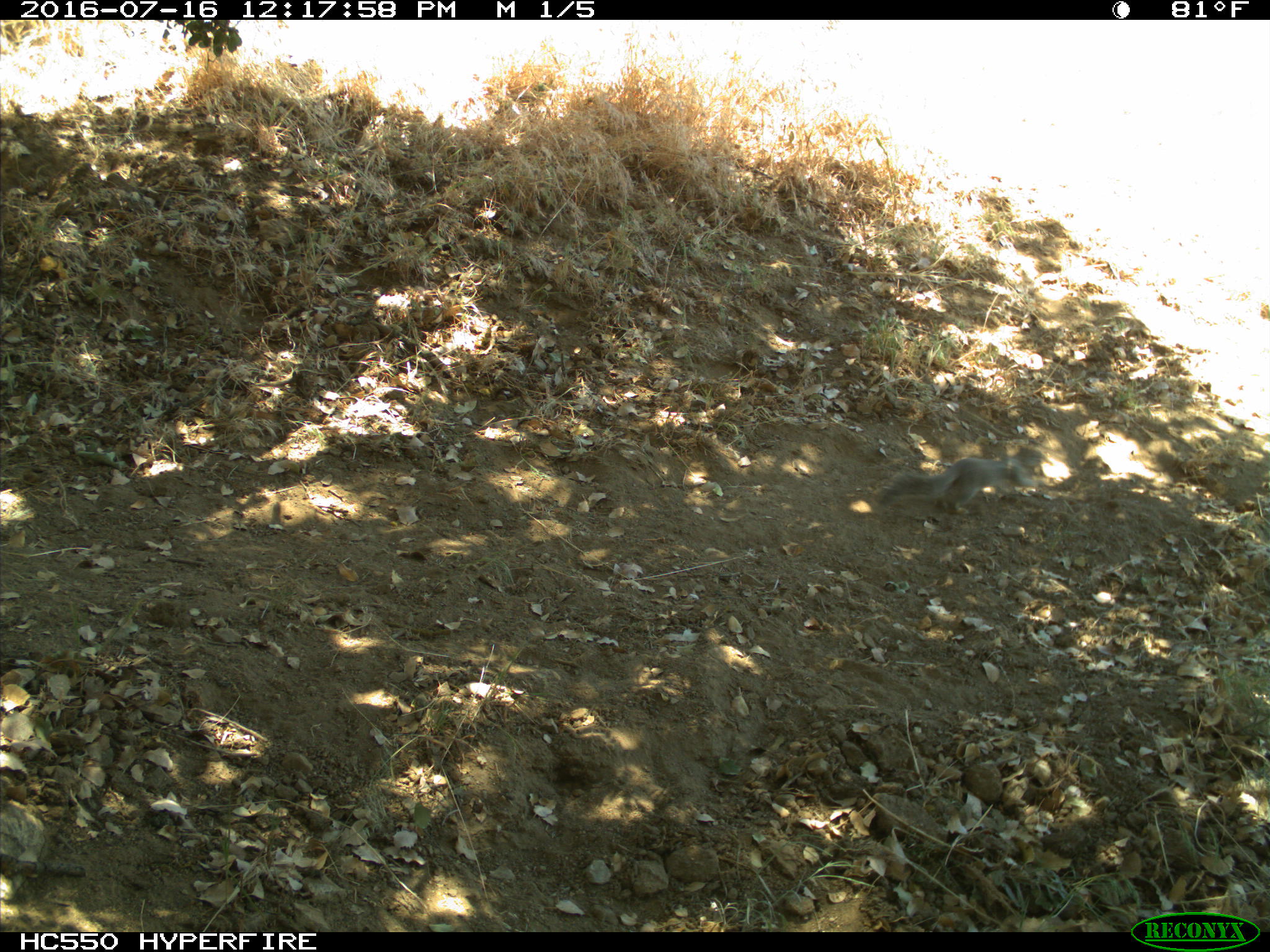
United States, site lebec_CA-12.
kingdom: Animalia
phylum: Chordata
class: Mammalia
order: Rodentia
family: Sciuridae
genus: Otospermophilus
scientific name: Otospermophilus beecheyi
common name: california ground squirrel